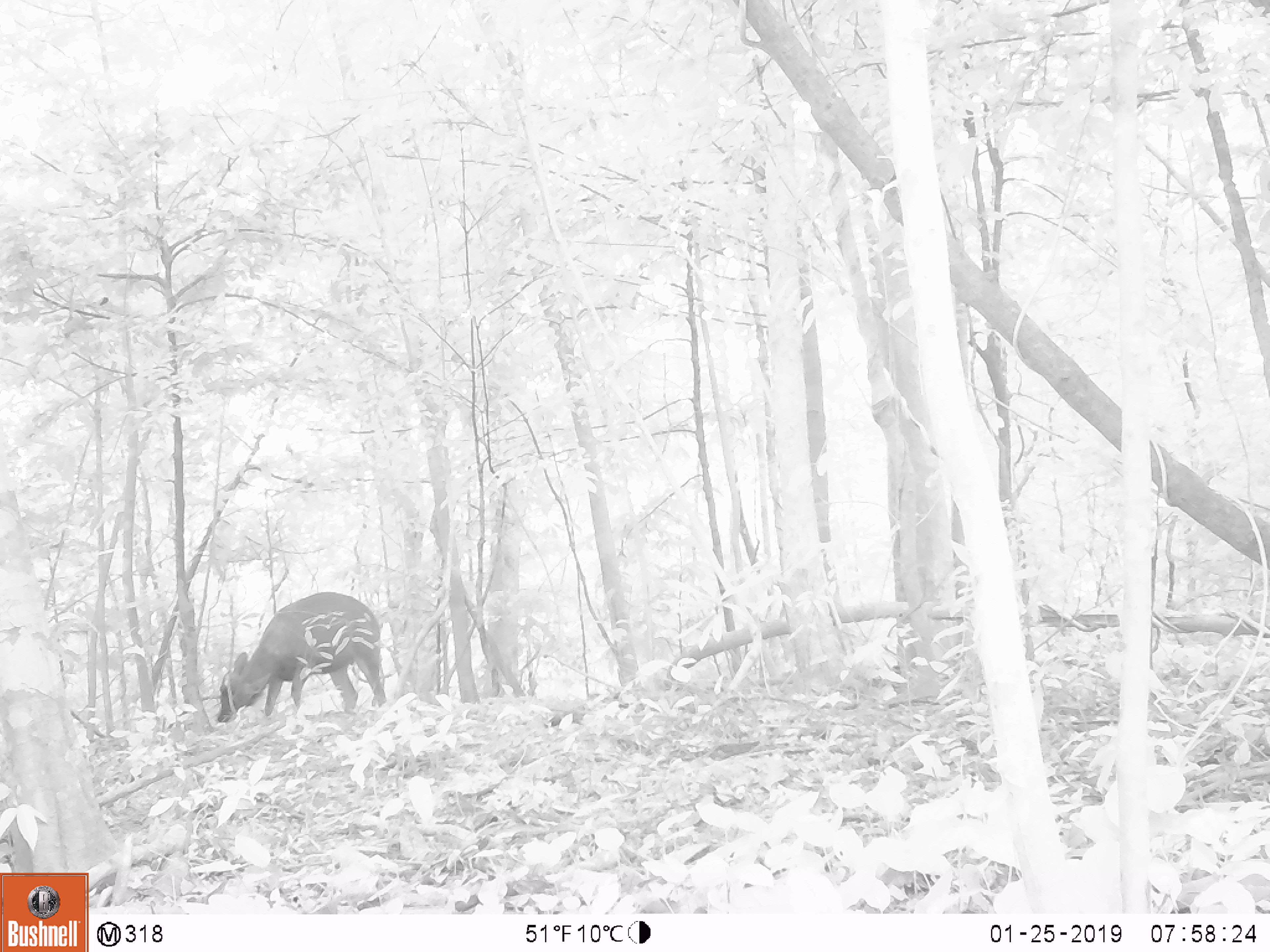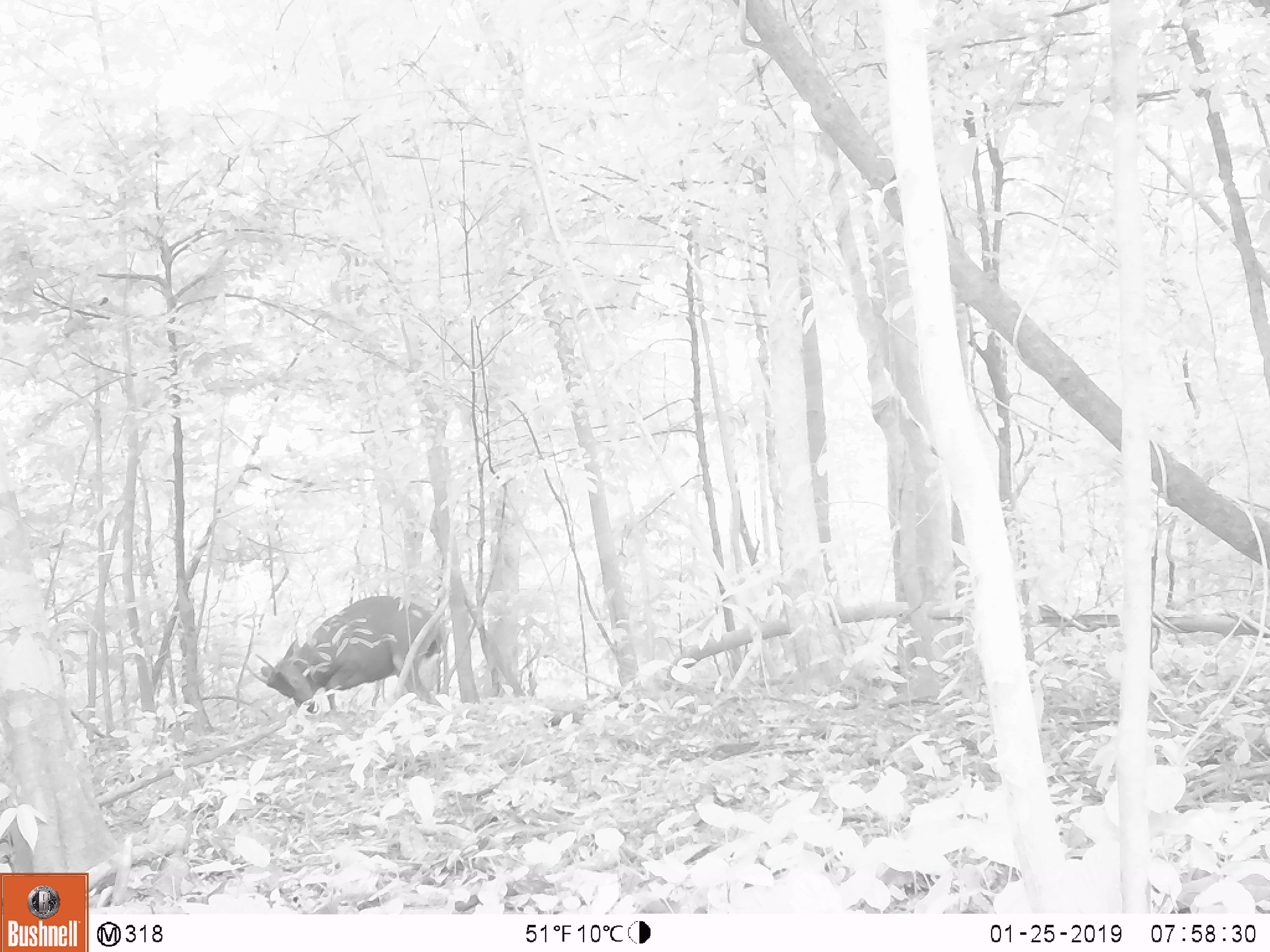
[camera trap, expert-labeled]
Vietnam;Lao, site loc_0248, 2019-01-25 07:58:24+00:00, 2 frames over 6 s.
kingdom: Animalia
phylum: Chordata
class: Mammalia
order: Artiodactyla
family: Cervidae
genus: Rusa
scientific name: Rusa unicolor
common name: sambar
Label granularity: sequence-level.